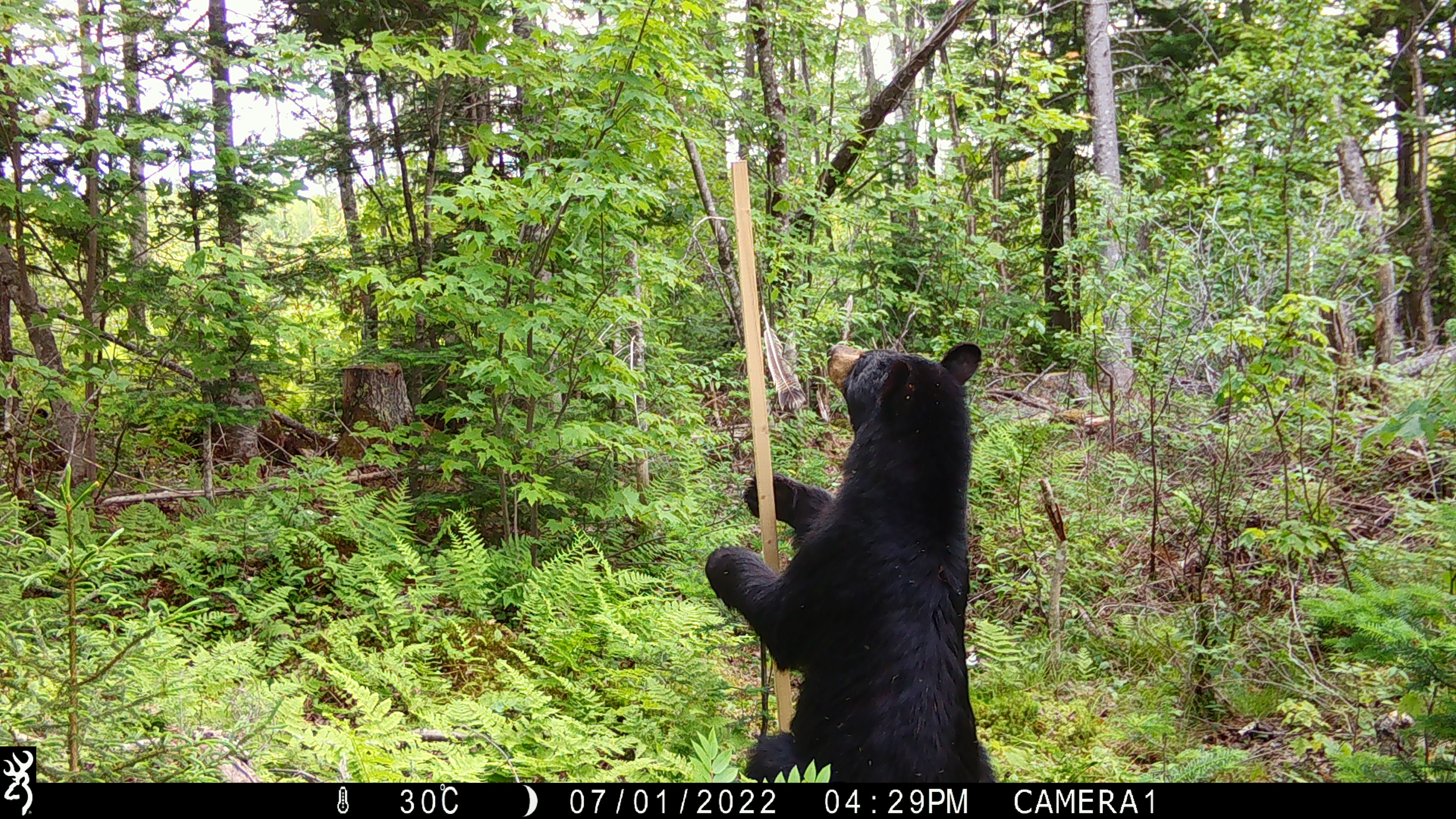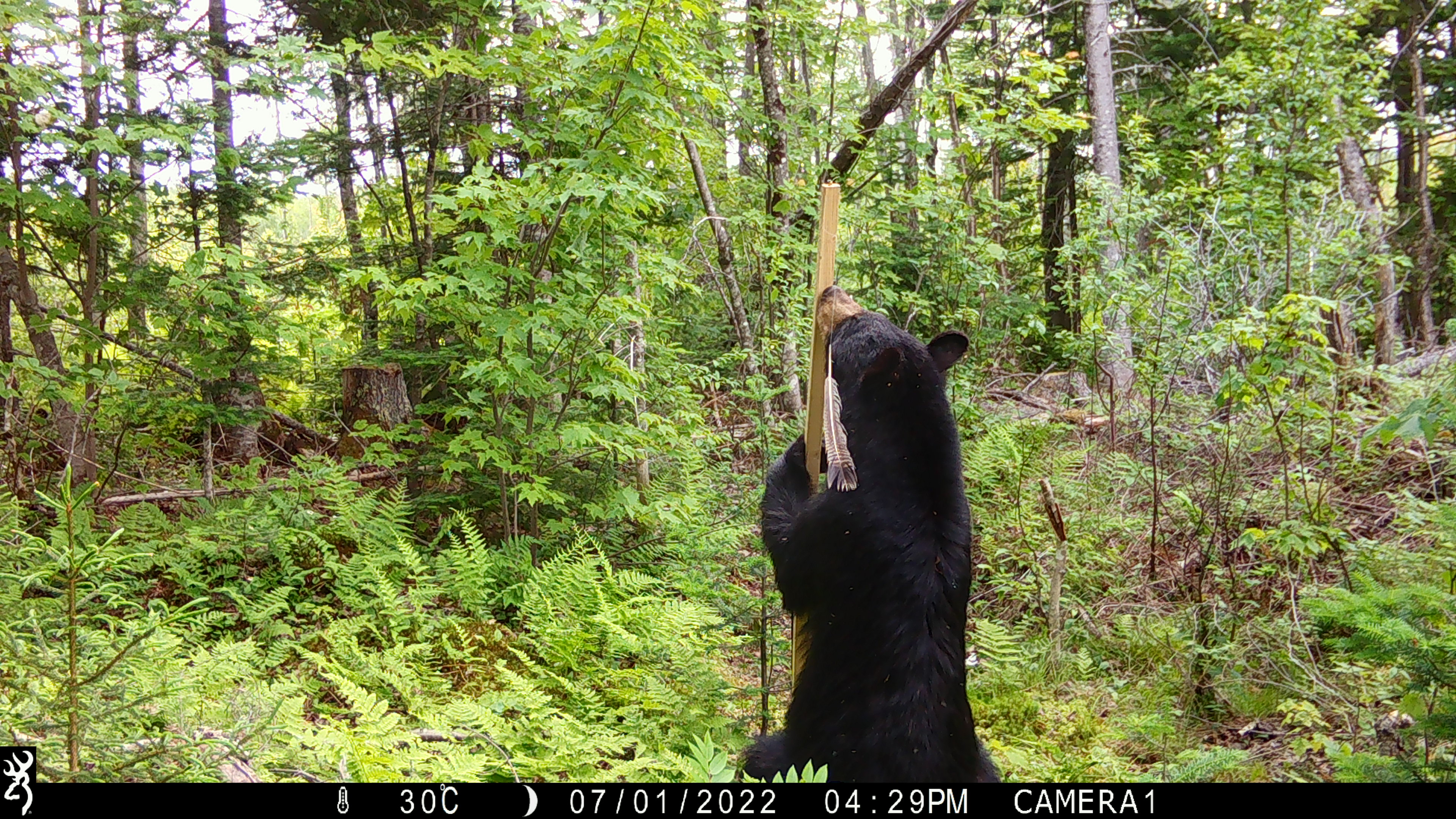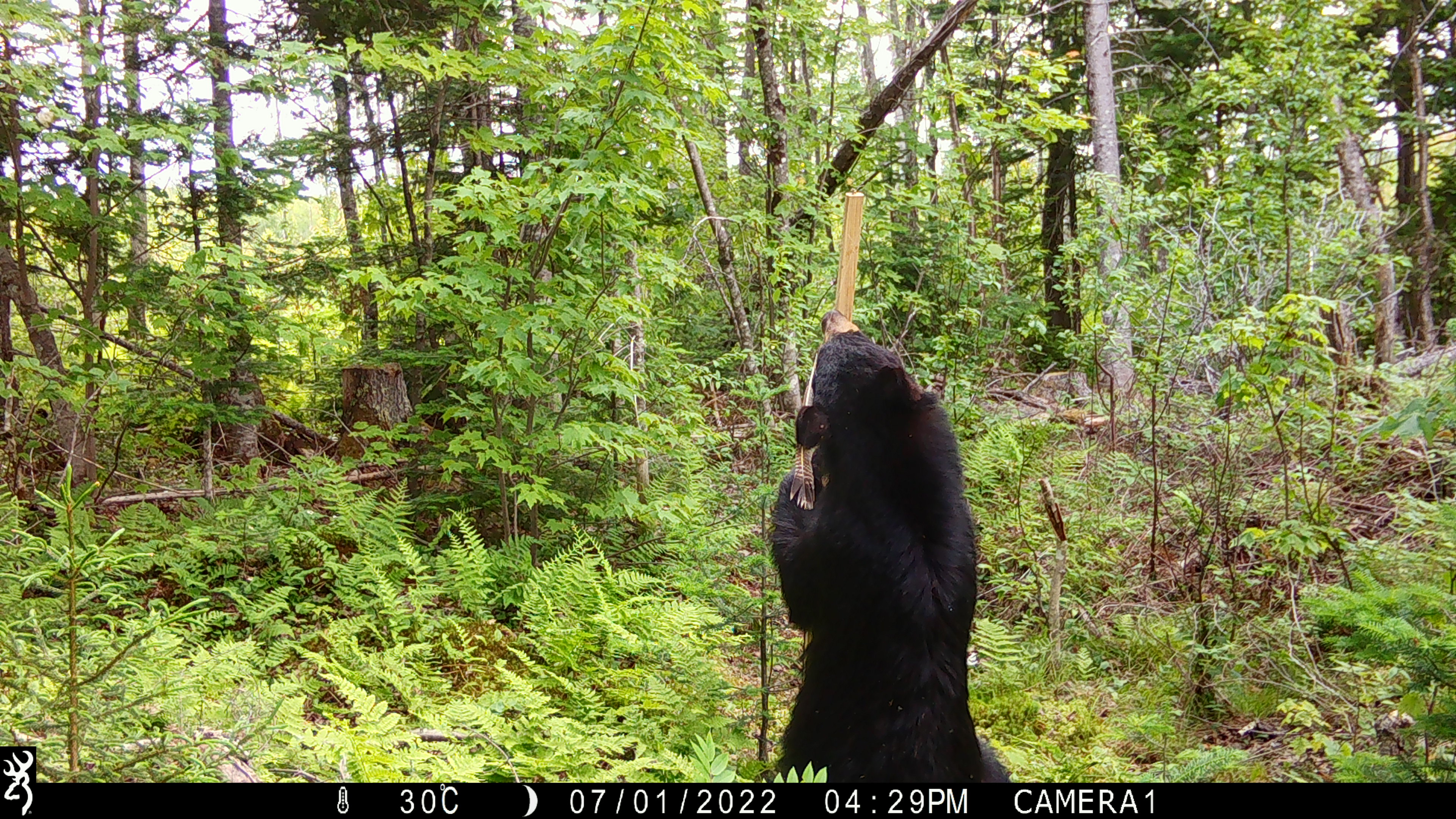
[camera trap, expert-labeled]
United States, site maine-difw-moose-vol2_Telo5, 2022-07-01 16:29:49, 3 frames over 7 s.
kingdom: Animalia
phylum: Chordata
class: Mammalia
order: Carnivora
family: Ursidae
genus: Ursus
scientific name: Ursus americanus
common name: black bear